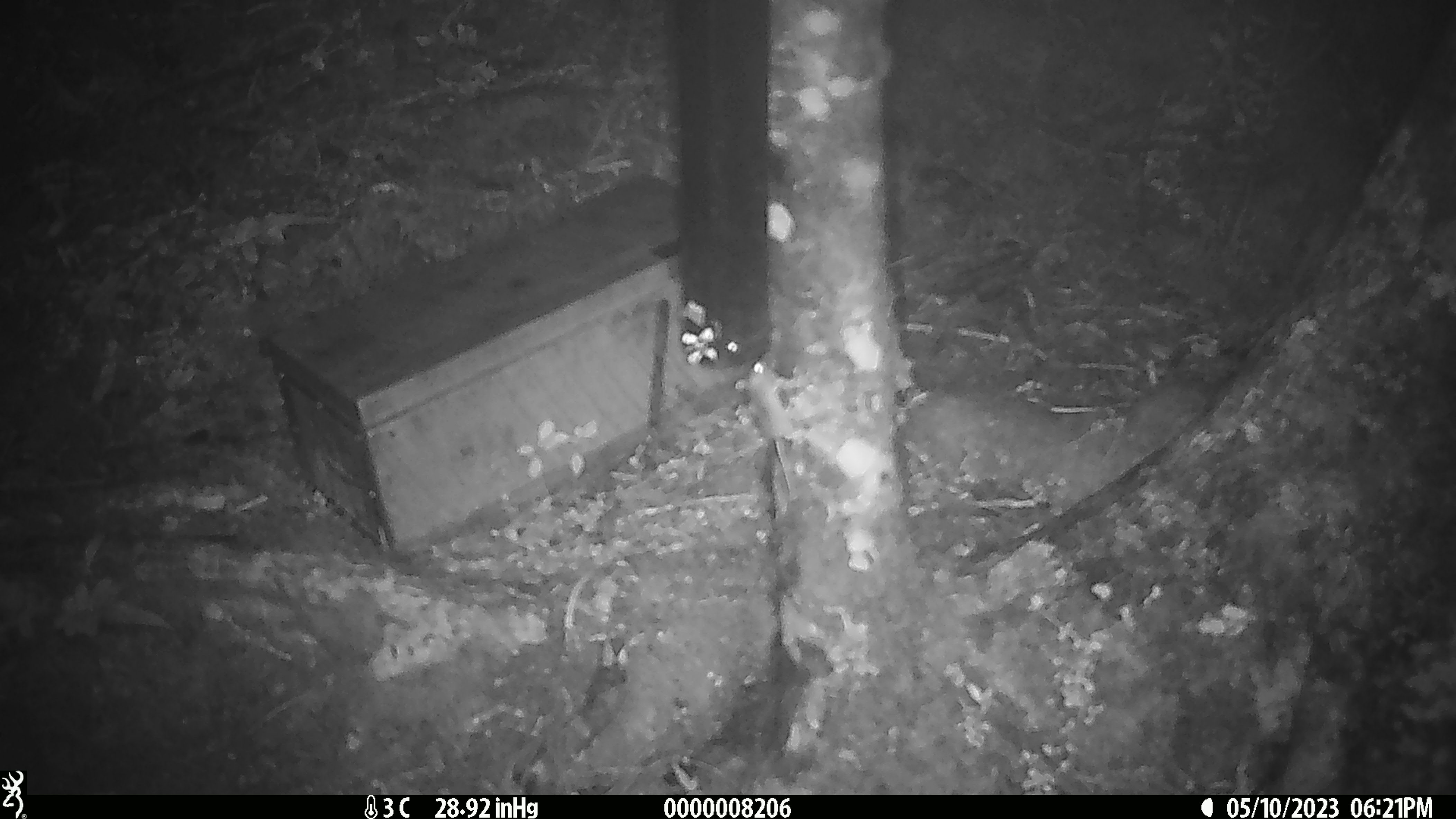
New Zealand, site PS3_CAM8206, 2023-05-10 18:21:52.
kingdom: Animalia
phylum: Chordata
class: Mammalia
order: Rodentia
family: Muridae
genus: Mus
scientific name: Mus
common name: mouse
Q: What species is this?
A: Mouse (Mus).